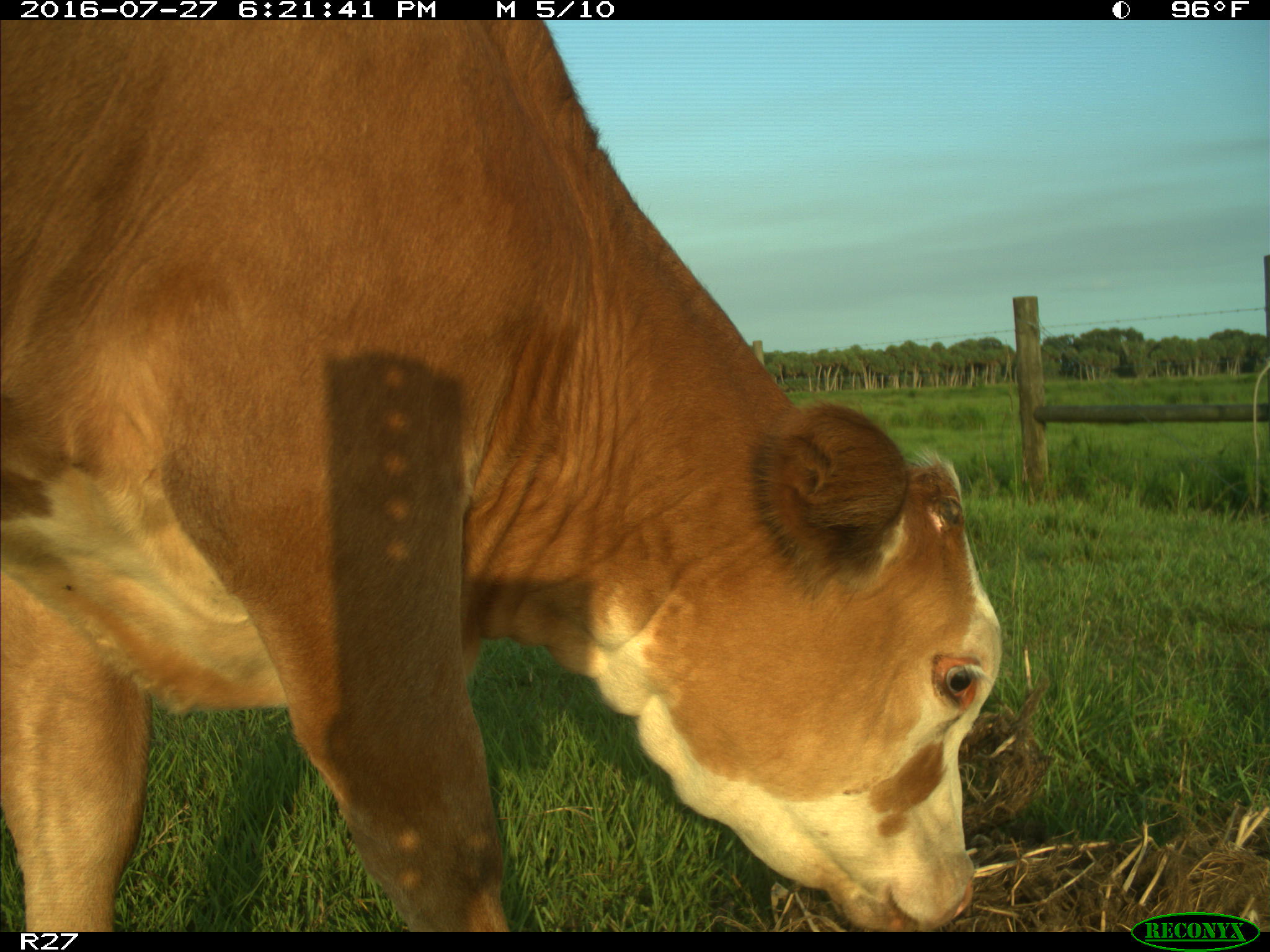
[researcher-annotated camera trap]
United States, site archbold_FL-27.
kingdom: Animalia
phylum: Chordata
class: Mammalia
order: Artiodactyla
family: Bovidae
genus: Bos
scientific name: Bos taurus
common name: domestic cow